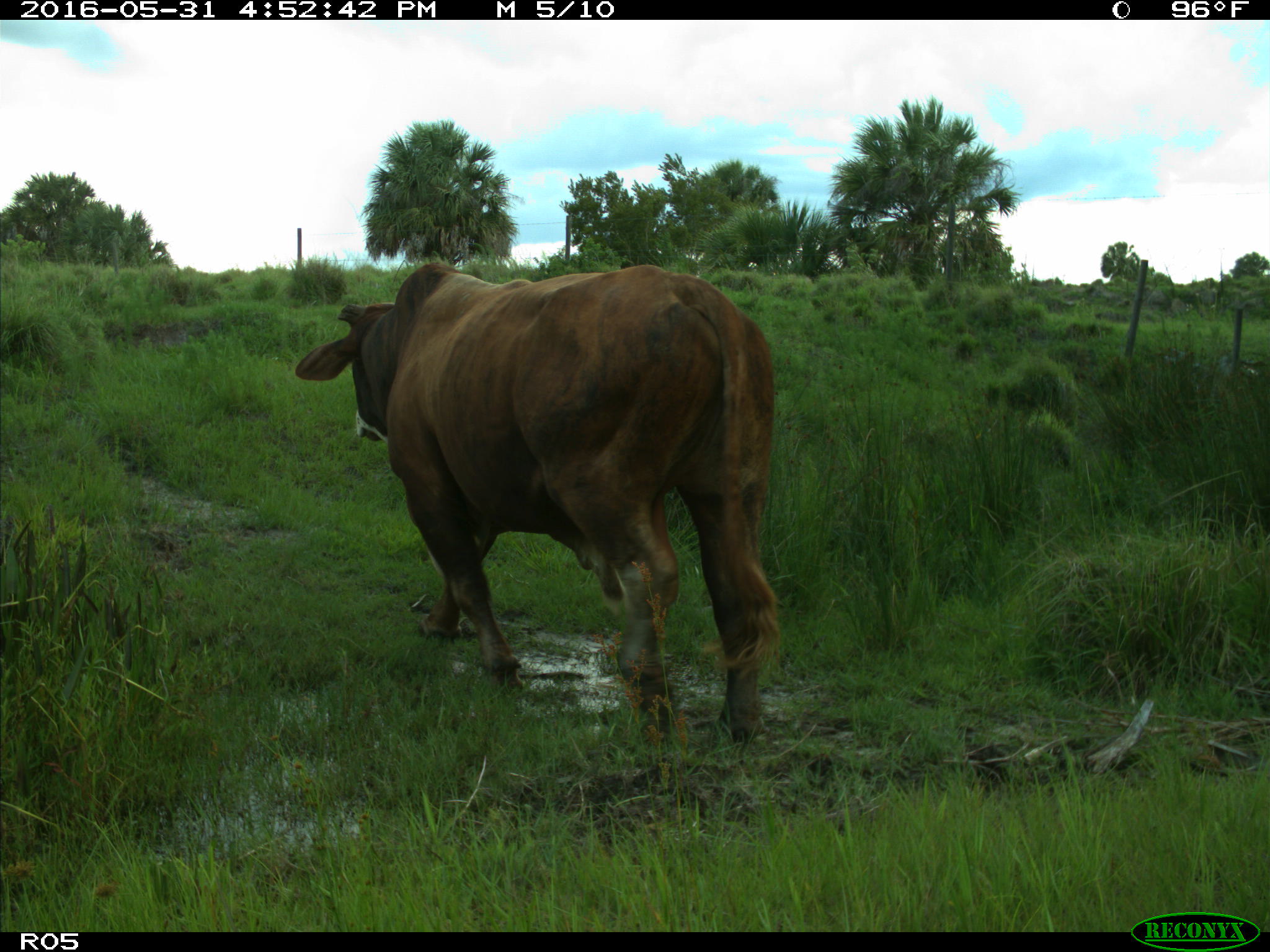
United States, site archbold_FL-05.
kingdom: Animalia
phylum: Chordata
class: Mammalia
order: Artiodactyla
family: Bovidae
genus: Bos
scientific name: Bos taurus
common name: domestic cow